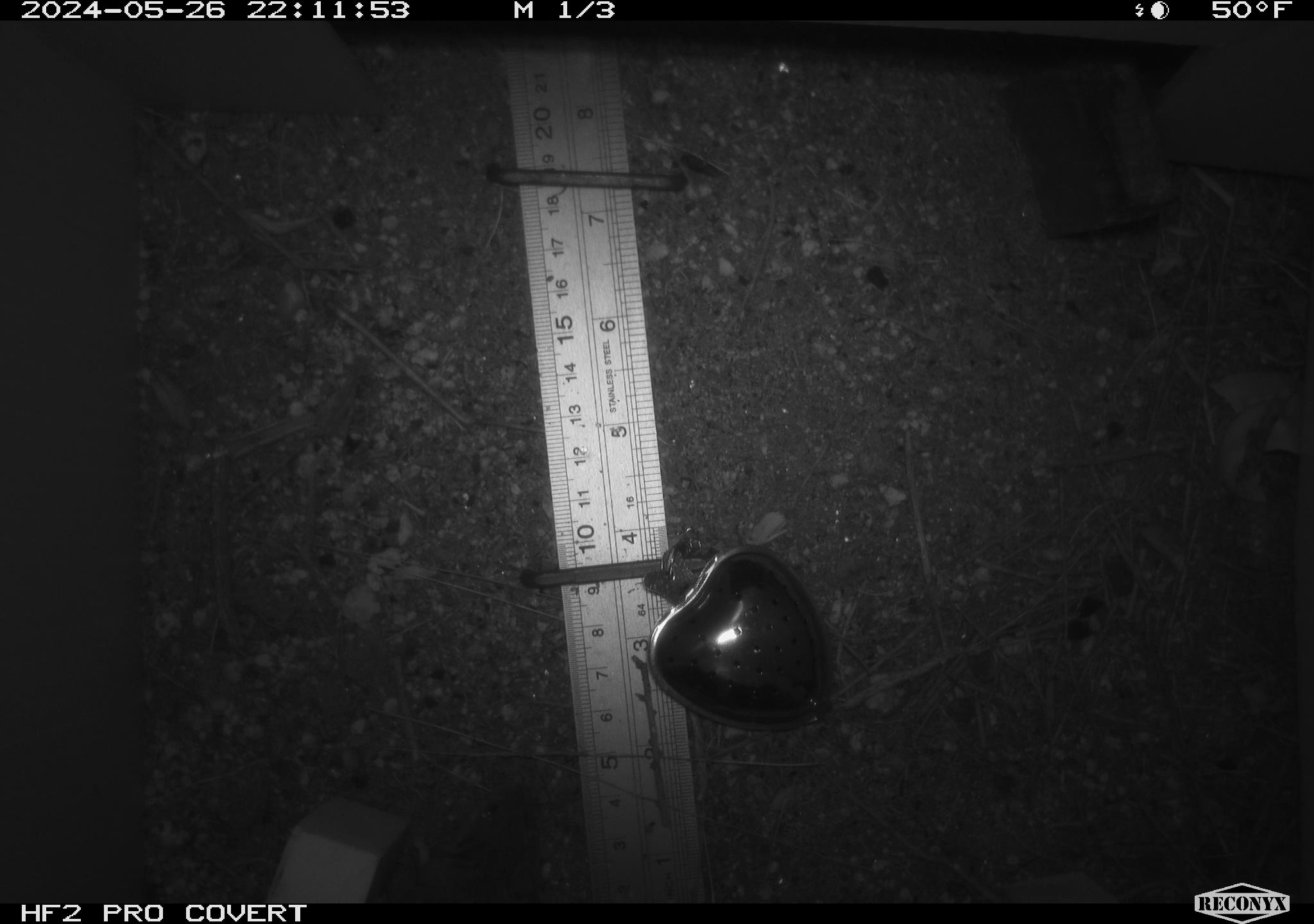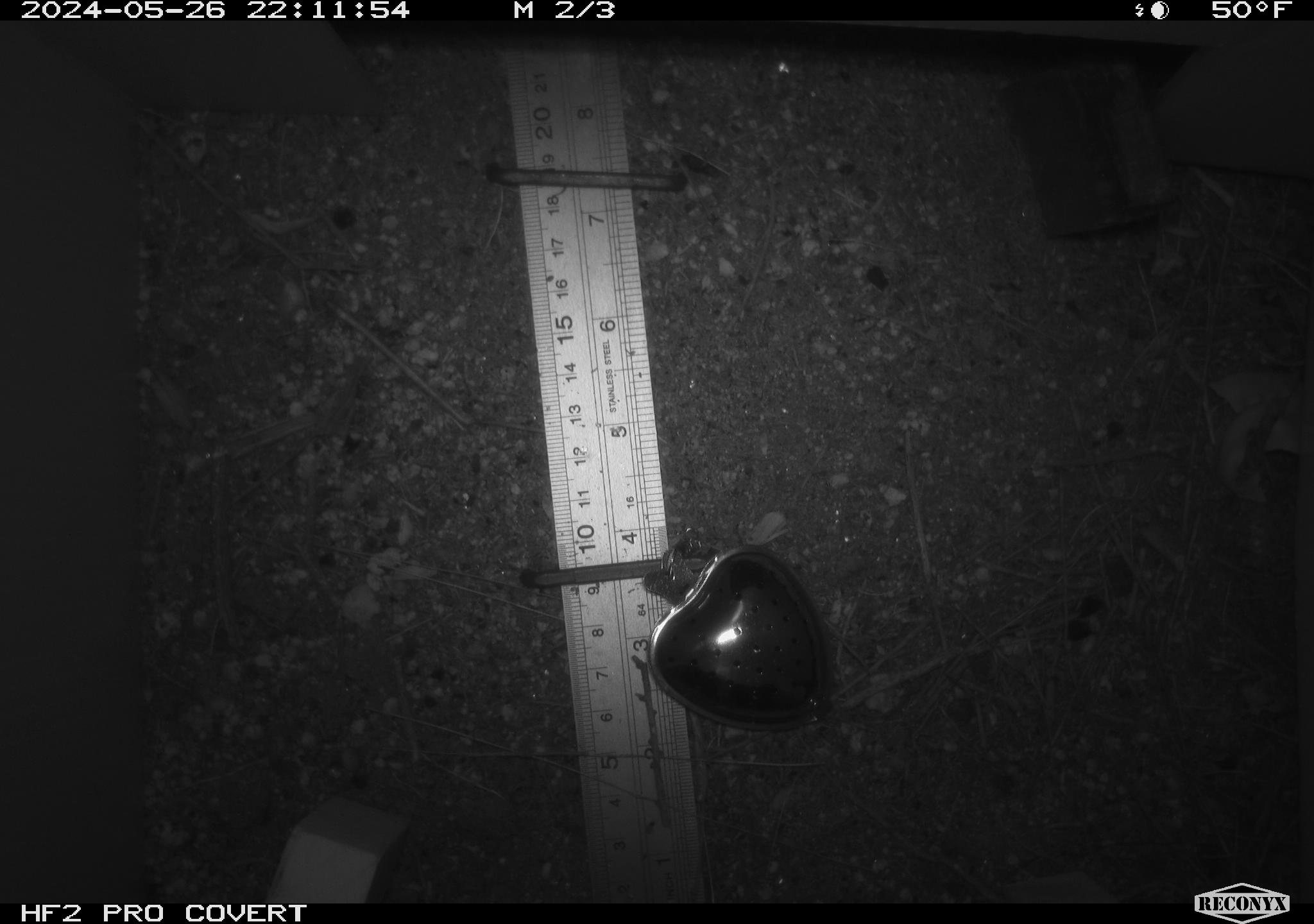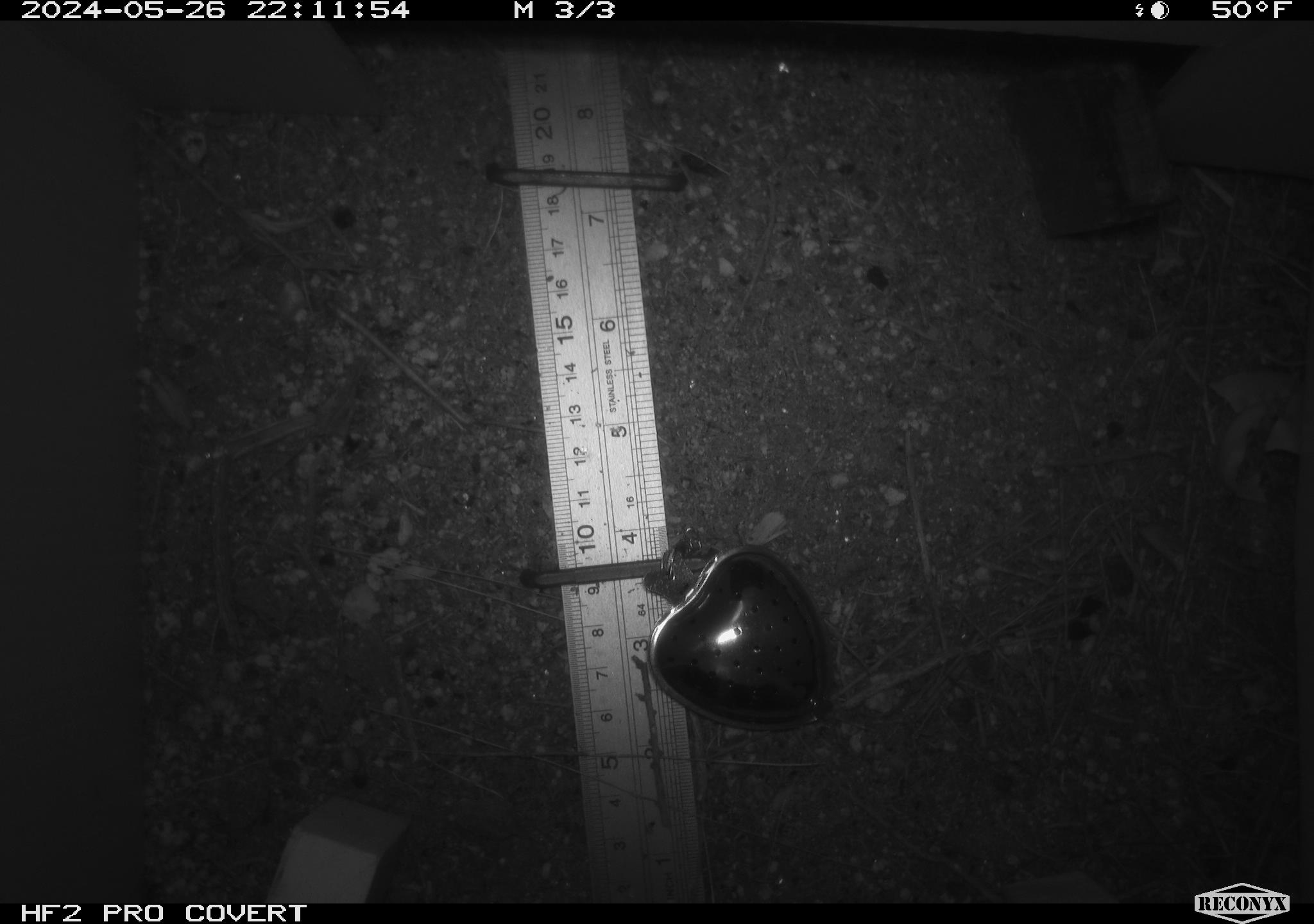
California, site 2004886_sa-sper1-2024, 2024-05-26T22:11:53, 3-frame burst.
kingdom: Animalia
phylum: Chordata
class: Mammalia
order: Rodentia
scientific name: Rodentia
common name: mouse species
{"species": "mouse species (Rodentia)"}